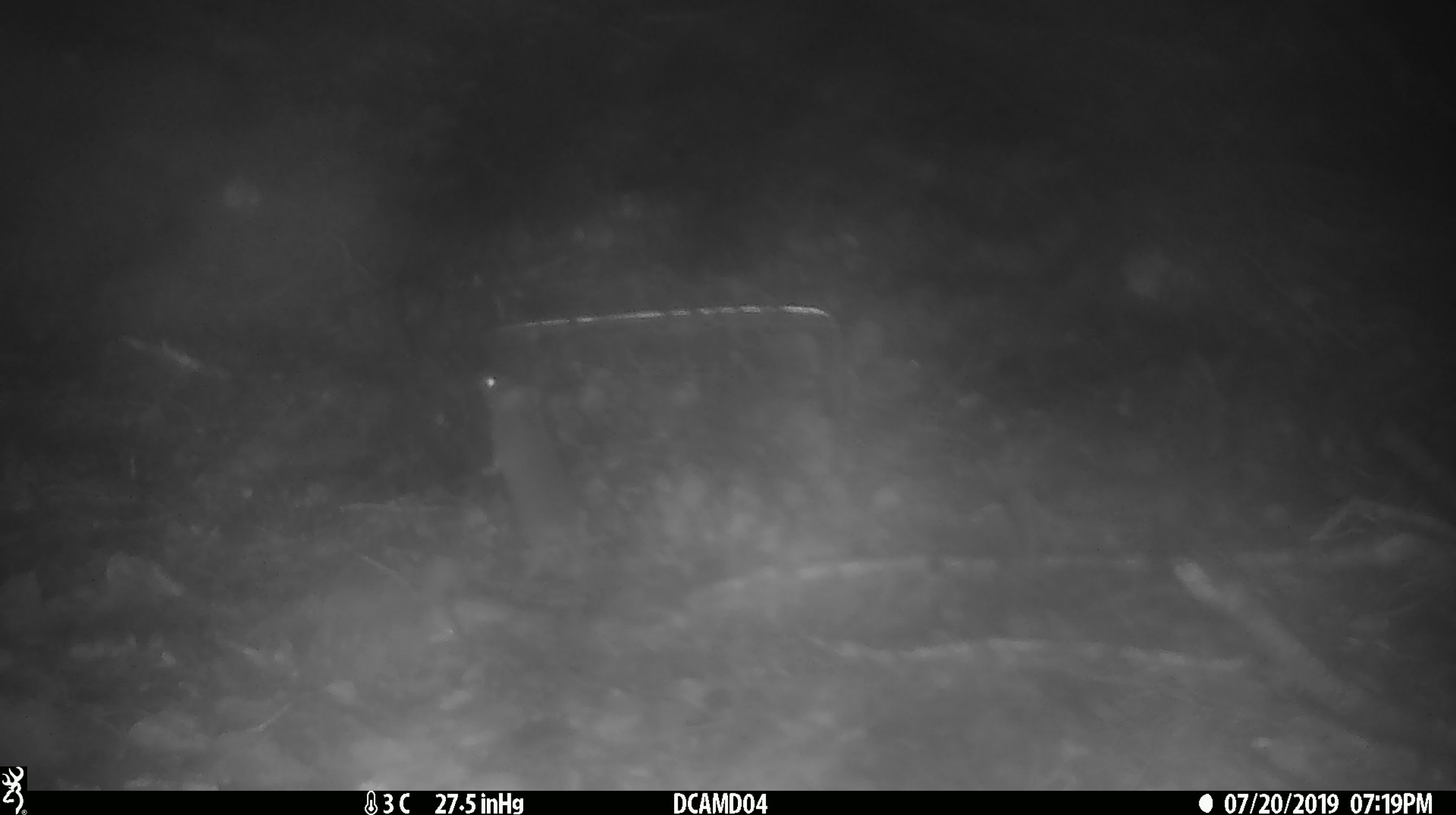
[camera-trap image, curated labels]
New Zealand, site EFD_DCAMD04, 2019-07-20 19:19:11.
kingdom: Animalia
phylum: Chordata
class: Mammalia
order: Rodentia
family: Muridae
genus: Mus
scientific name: Mus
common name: mouse